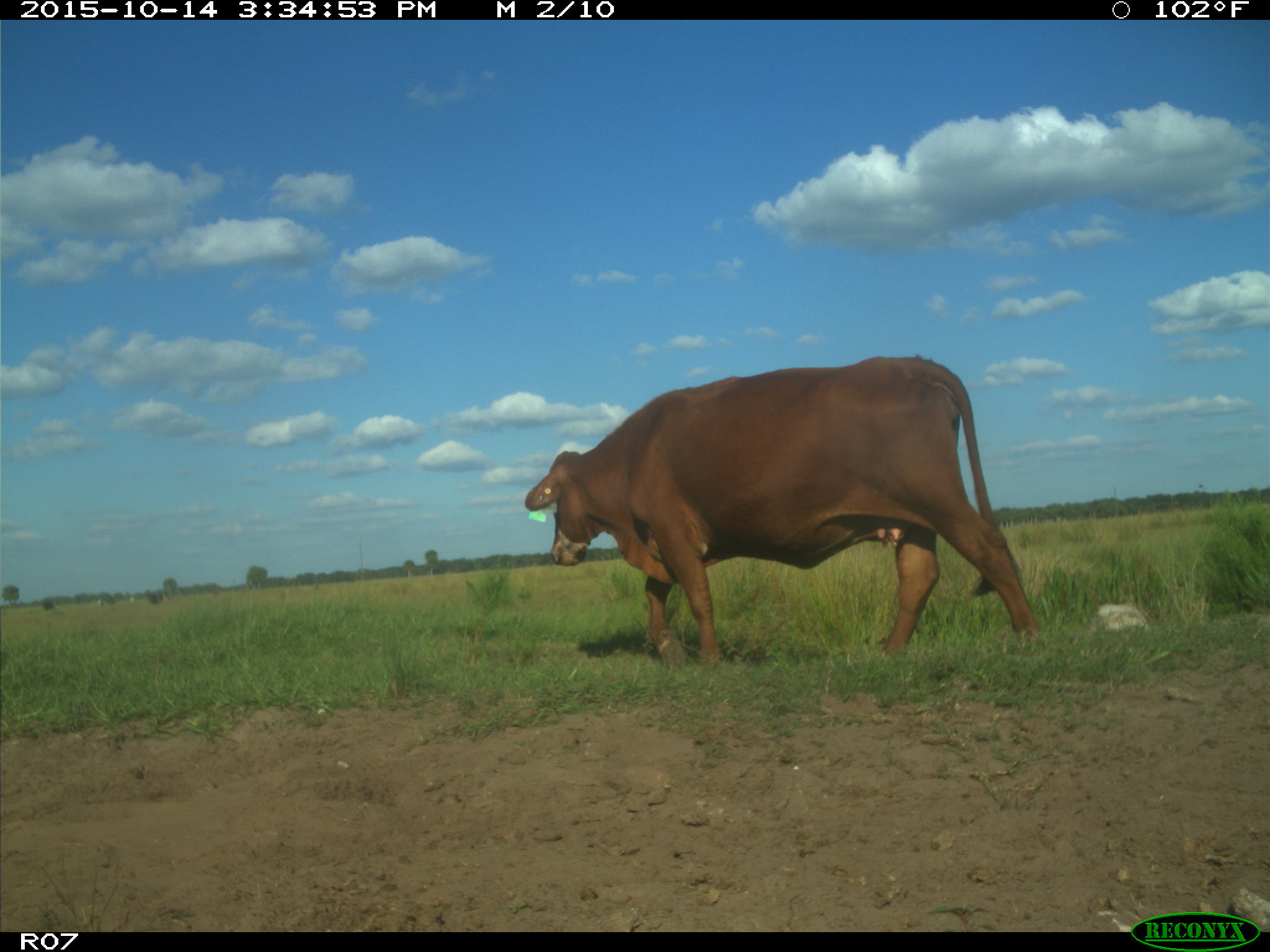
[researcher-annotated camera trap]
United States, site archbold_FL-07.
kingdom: Animalia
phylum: Chordata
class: Mammalia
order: Artiodactyla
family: Bovidae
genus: Bos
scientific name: Bos taurus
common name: domestic cow